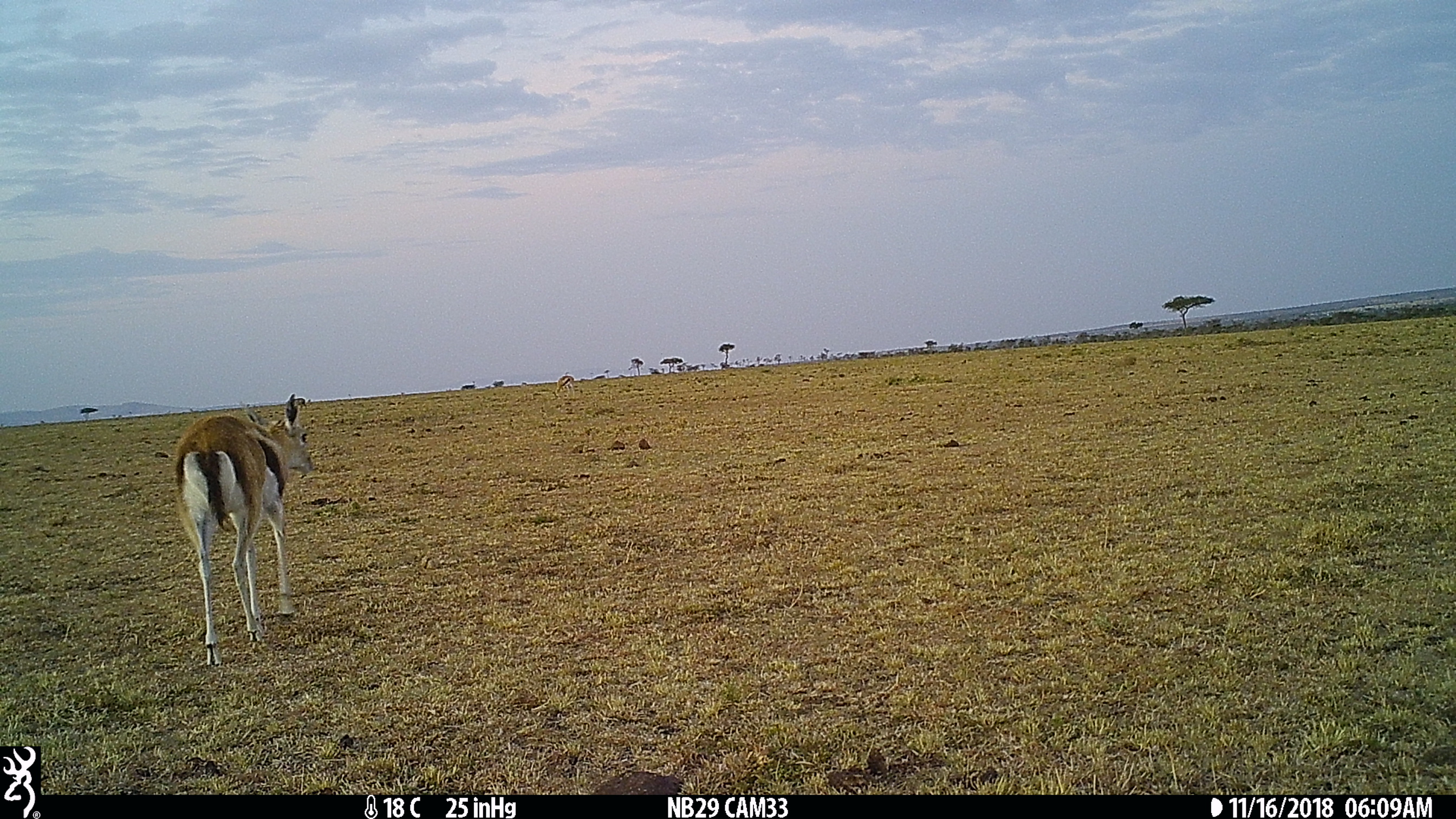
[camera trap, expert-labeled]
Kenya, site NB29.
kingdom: Animalia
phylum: Chordata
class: Mammalia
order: Artiodactyla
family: Bovidae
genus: Eudorcas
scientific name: Eudorcas thomsonii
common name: thomon's gazelle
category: gazelle thomsons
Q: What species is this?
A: Gazelle thomsons (thomon's gazelle) (Eudorcas thomsonii).